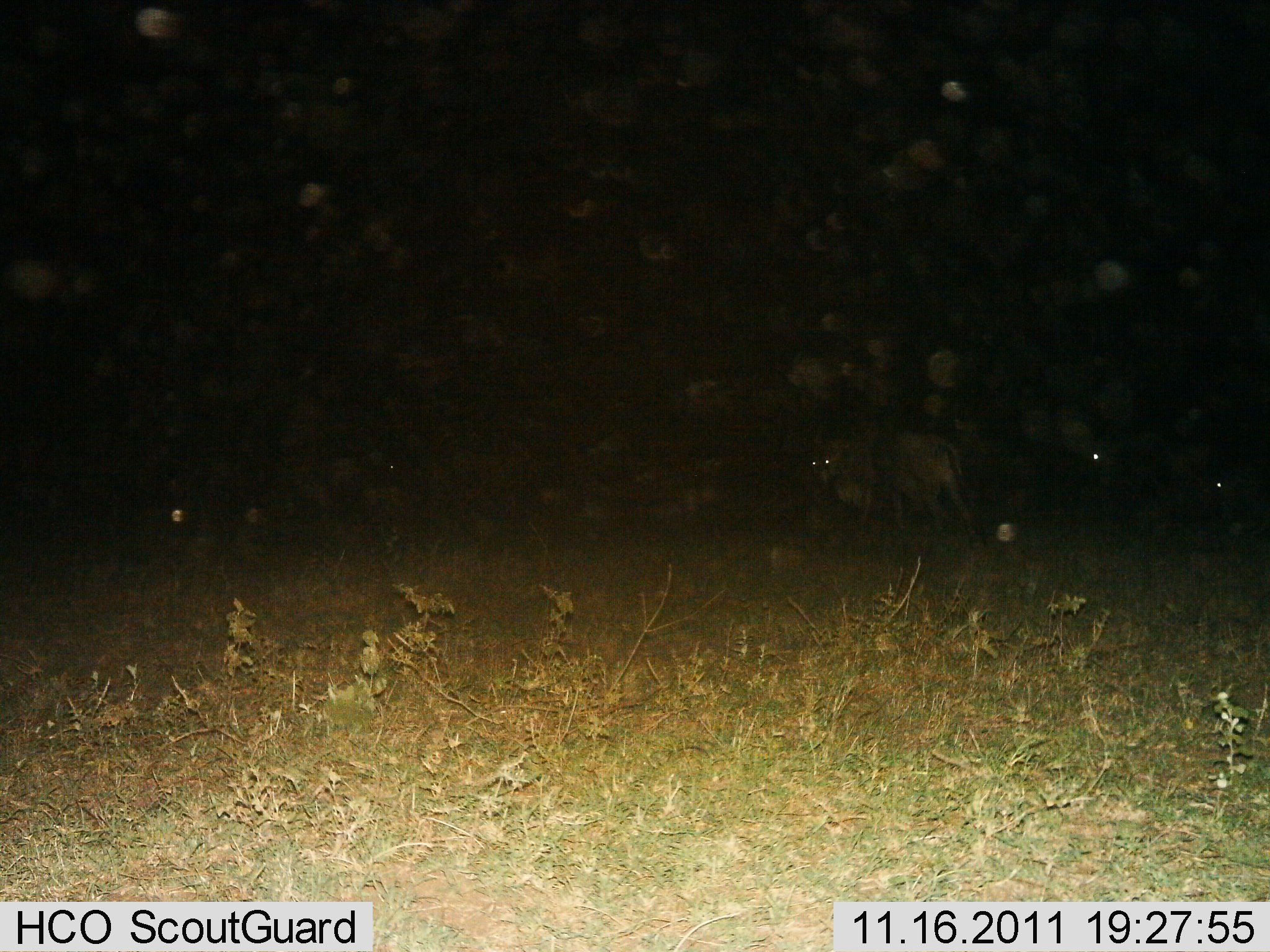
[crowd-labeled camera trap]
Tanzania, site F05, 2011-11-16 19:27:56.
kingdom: Animalia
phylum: Chordata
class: Mammalia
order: Carnivora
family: Hyaenidae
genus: Crocuta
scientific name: Crocuta crocuta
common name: spotted hyena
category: hyenaspotted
Hyenaspotted (spotted hyena) (Crocuta crocuta), count 2. Behavior (volunteer vote fractions): standing 57%, resting 14%, moving 43%, interacting 14%. Young present (vote fraction): 0%. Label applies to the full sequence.